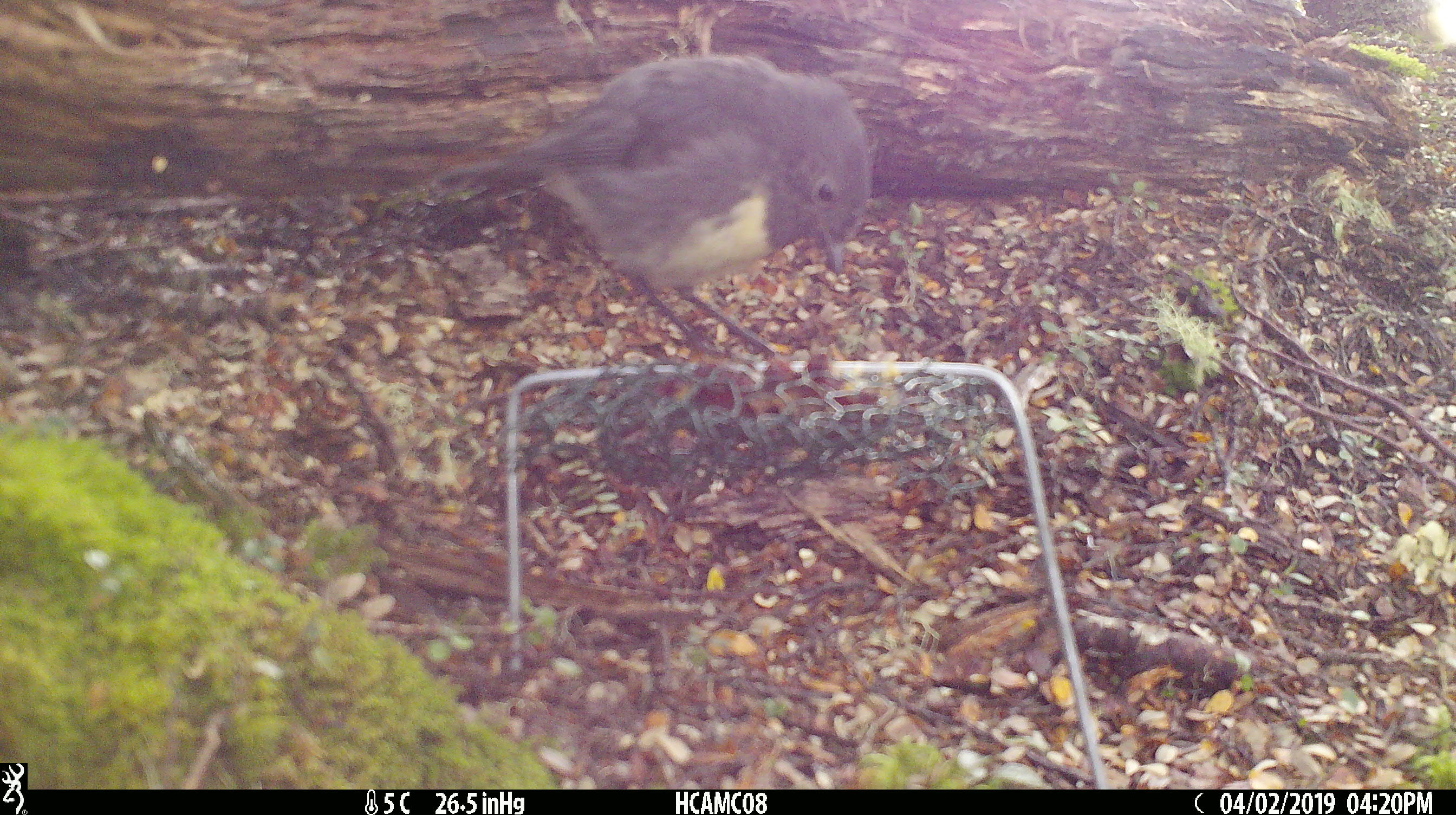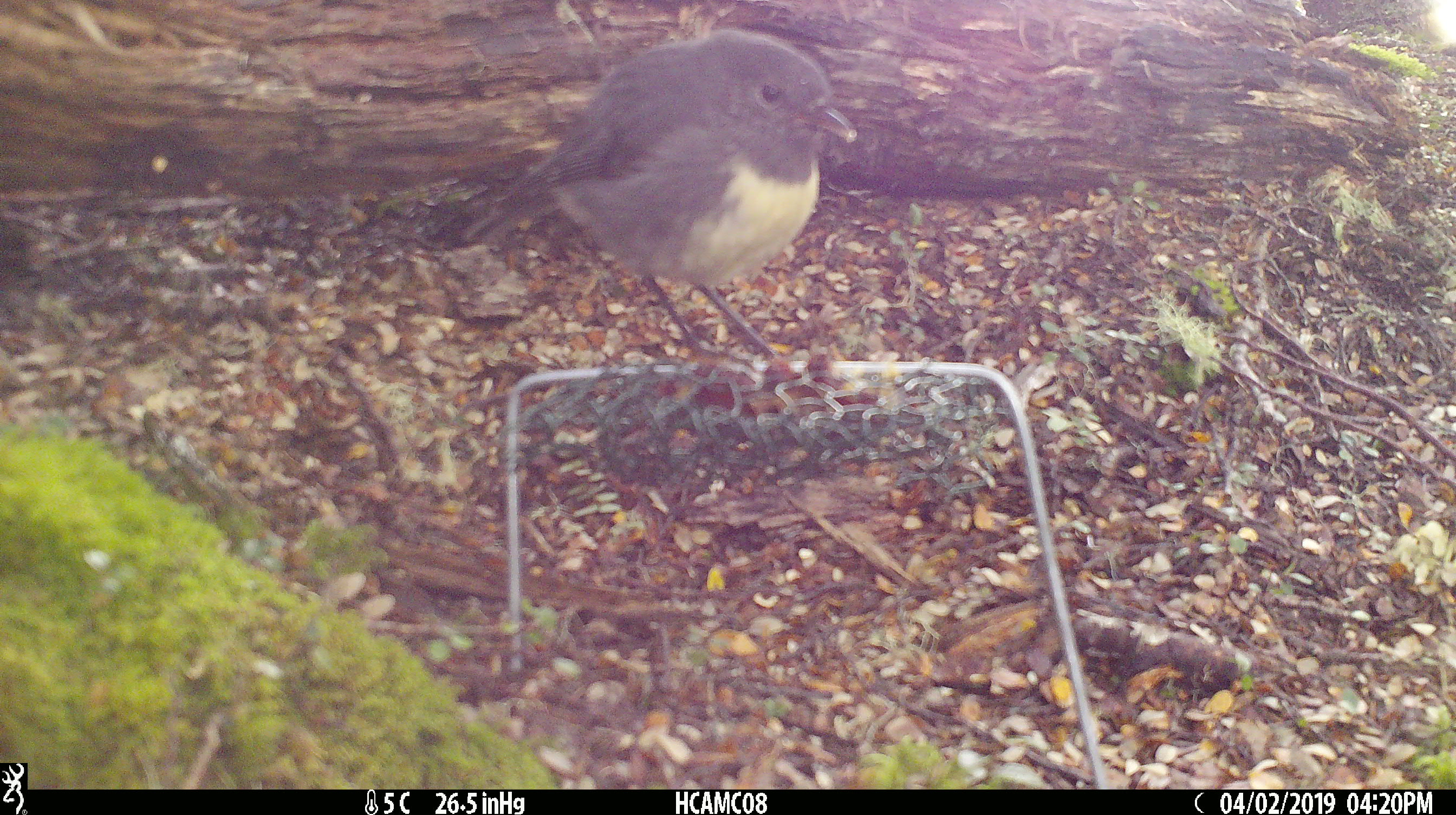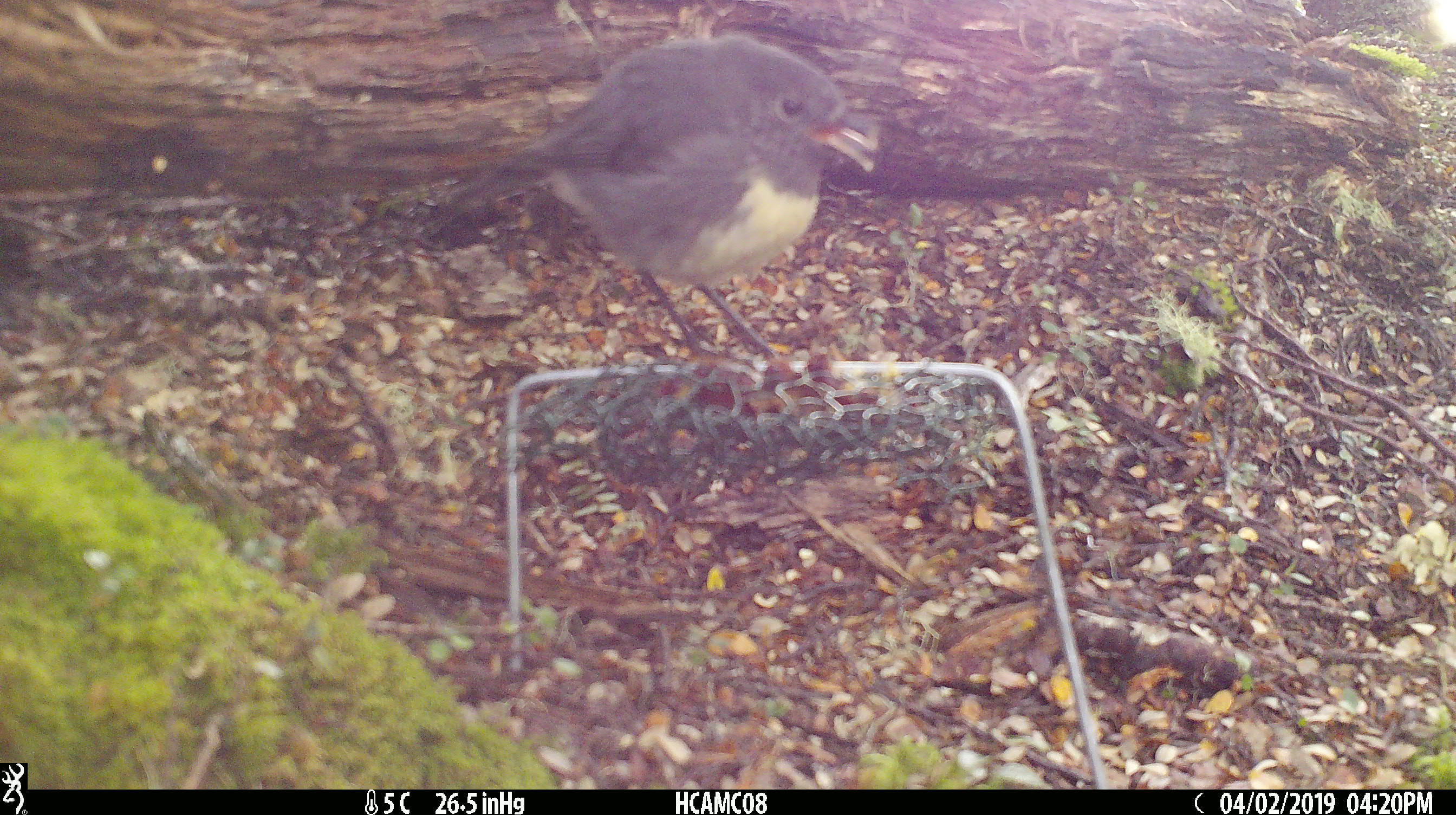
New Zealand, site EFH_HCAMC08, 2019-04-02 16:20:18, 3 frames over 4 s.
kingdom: Animalia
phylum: Chordata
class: Aves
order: Passeriformes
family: Petroicidae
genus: Petroica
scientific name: Petroica australis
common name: new zealand robin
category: robin